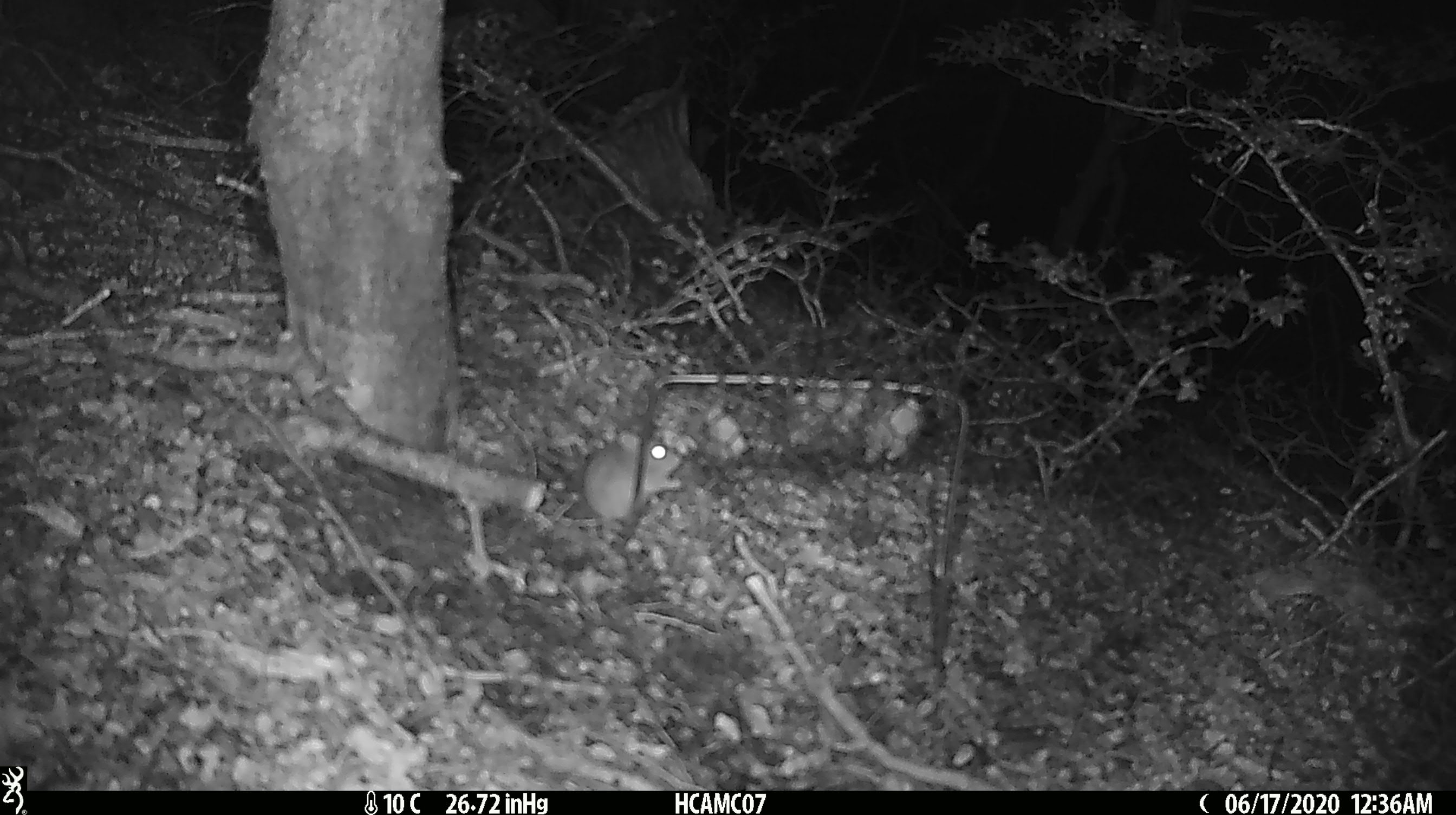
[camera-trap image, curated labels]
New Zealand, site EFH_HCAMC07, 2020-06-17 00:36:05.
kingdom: Animalia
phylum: Chordata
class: Mammalia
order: Rodentia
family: Muridae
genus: Mus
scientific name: Mus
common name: mouse